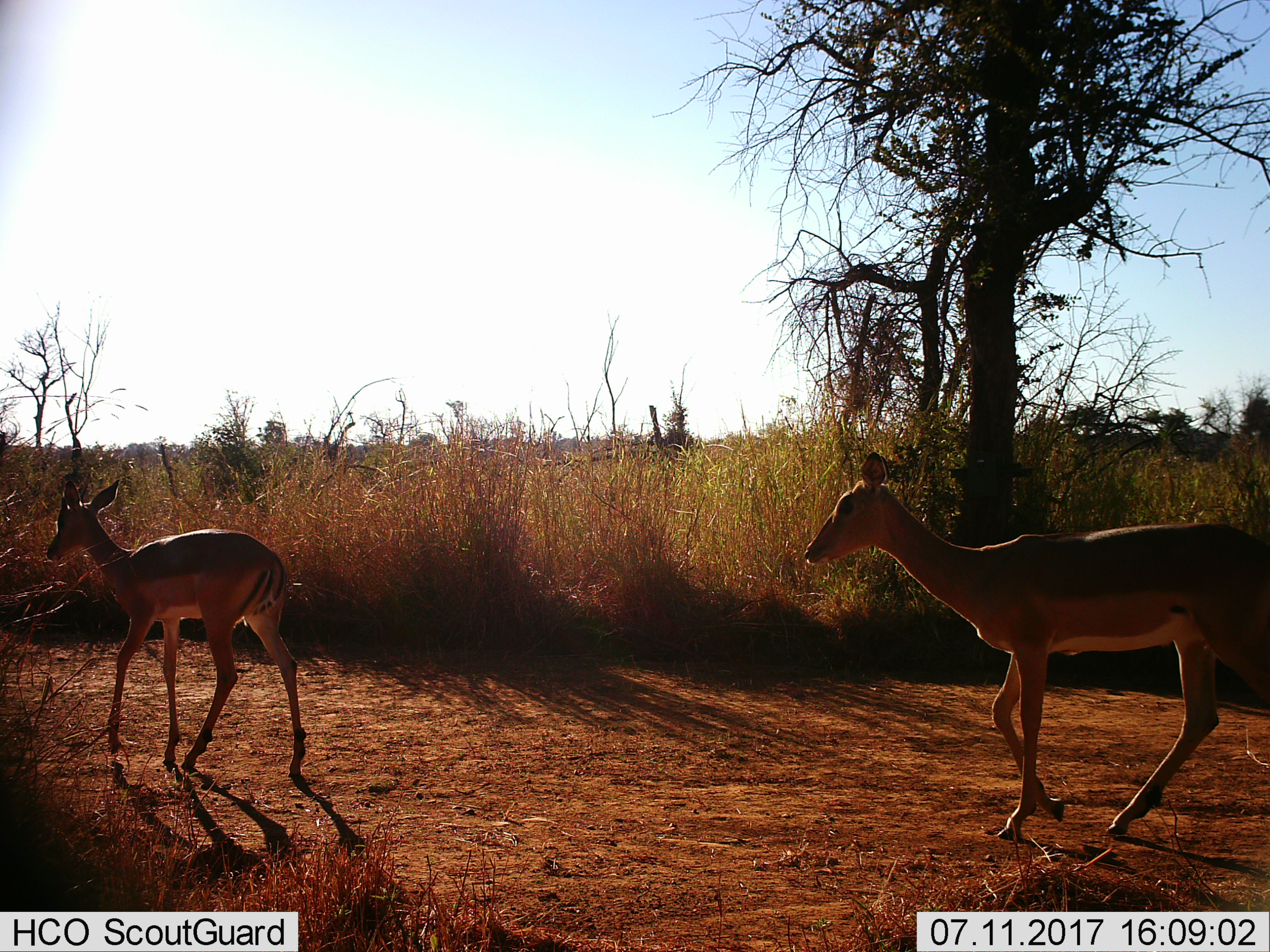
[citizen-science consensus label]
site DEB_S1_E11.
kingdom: Animalia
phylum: Chordata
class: Mammalia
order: Artiodactyla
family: Bovidae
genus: Aepyceros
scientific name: Aepyceros melampus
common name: impala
Impala (Aepyceros melampus), count 2. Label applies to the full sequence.